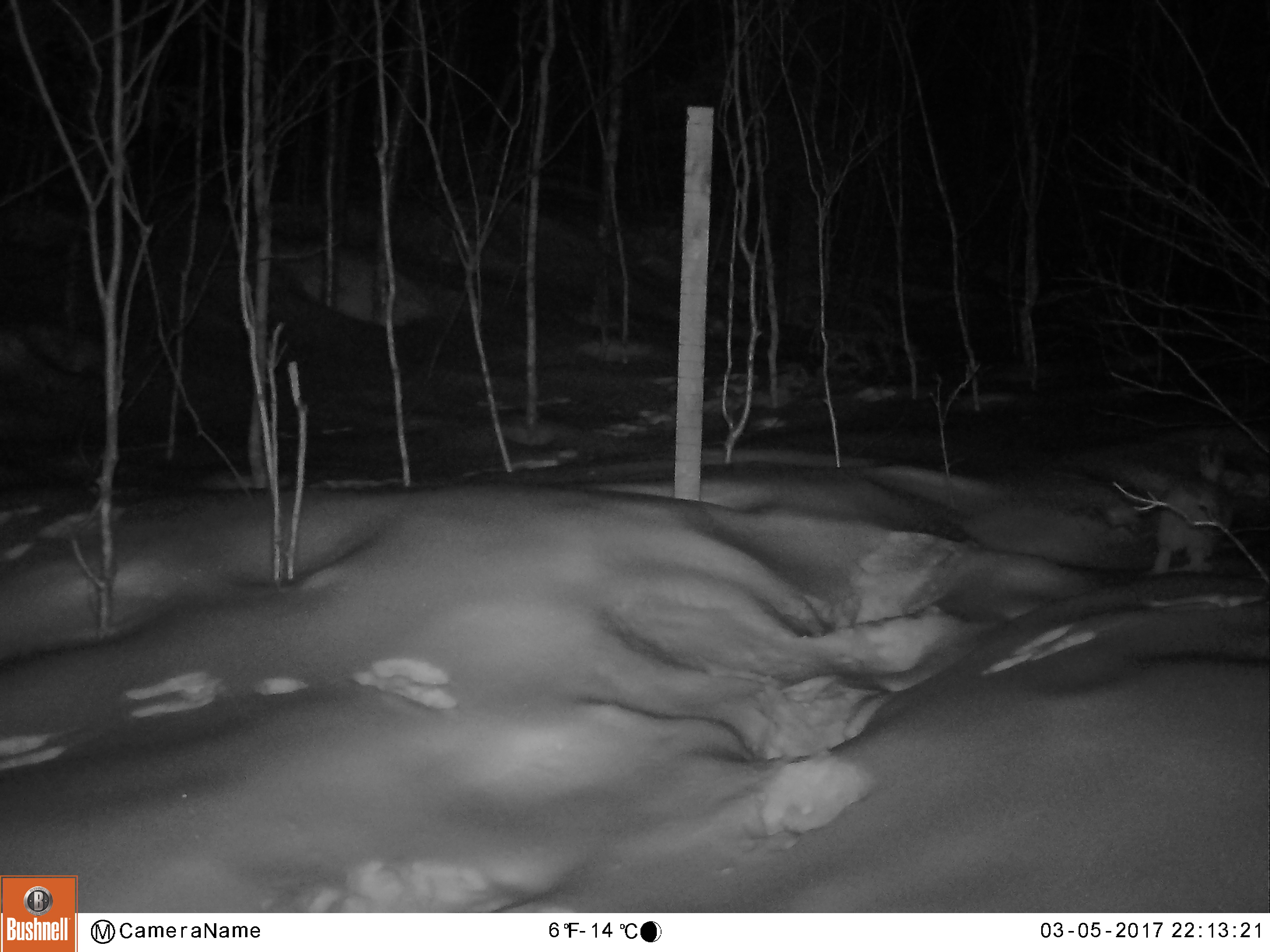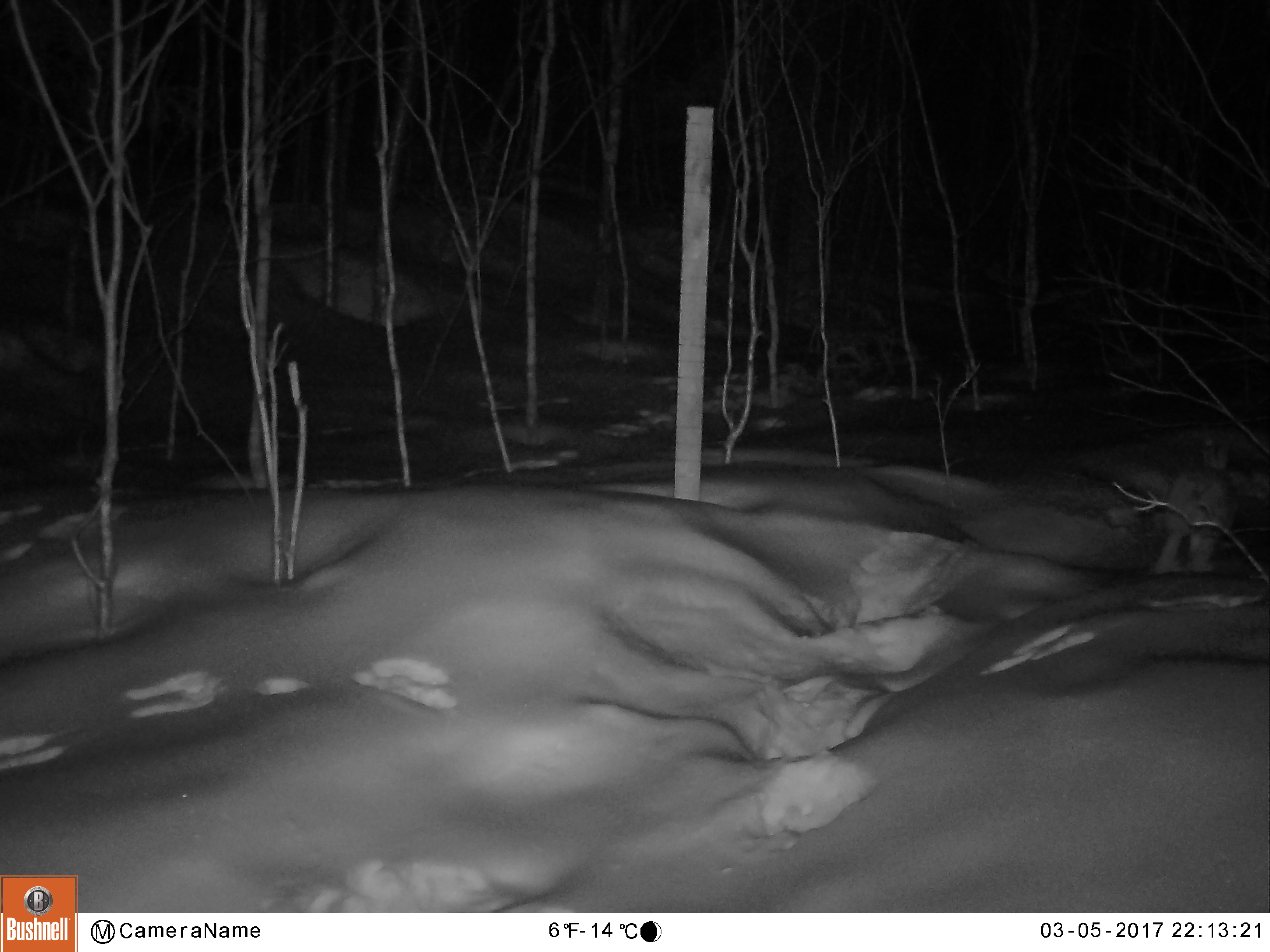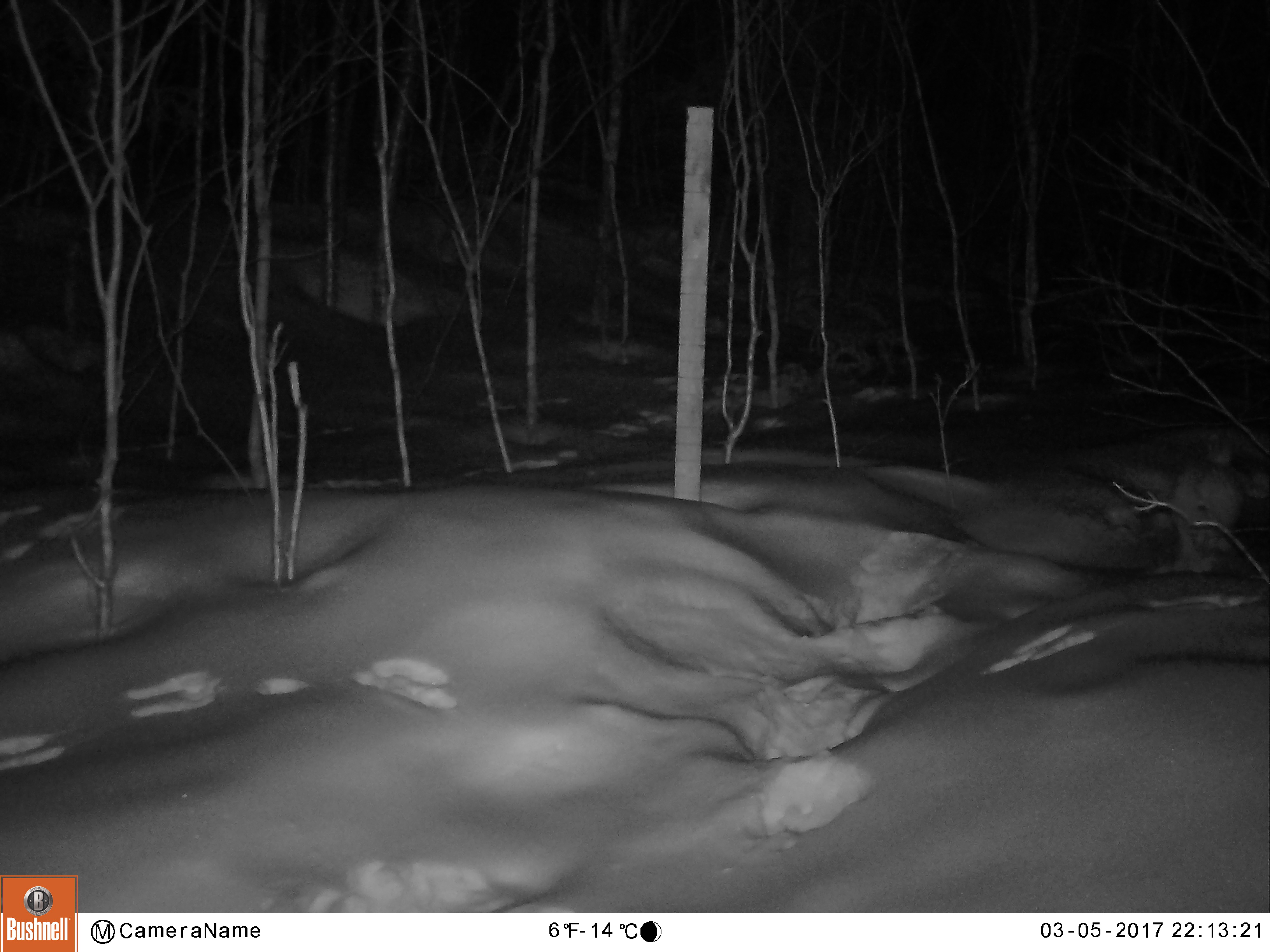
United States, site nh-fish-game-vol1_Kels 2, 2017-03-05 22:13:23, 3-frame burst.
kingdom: Animalia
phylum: Chordata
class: Mammalia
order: Lagomorpha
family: Leporidae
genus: Lepus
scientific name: Lepus americanus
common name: snowshoe hare